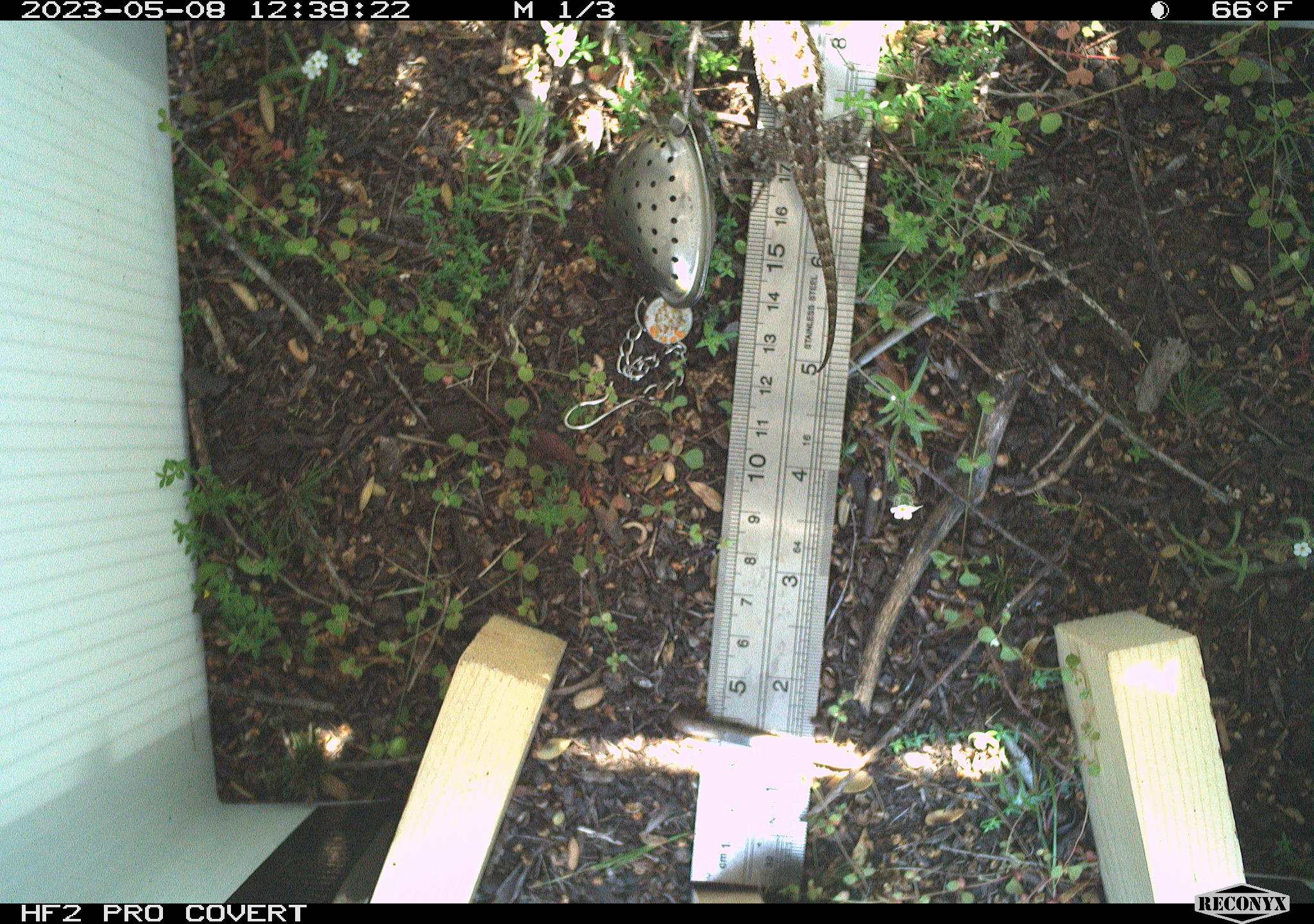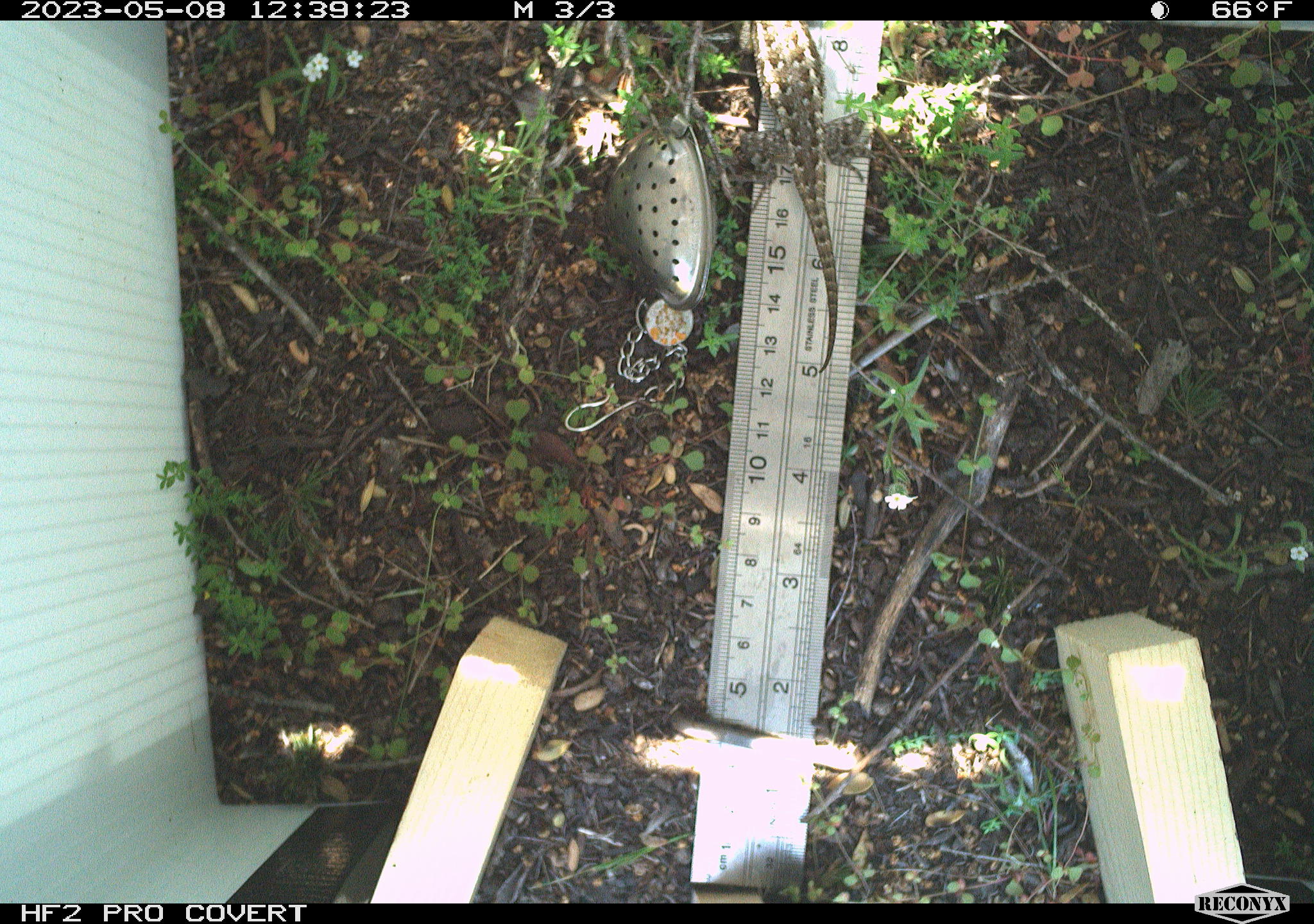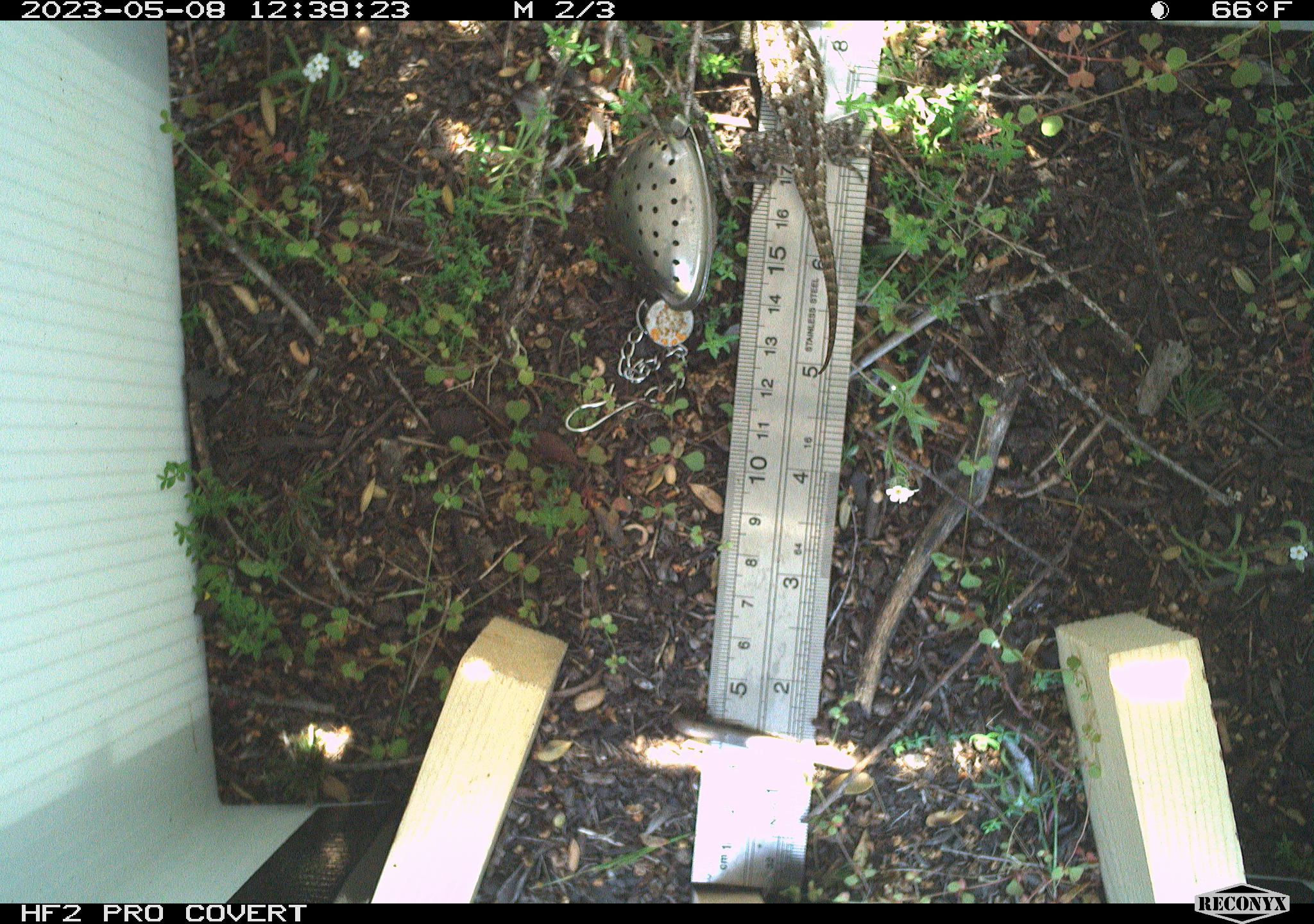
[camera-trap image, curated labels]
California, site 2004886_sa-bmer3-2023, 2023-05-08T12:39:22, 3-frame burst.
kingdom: Animalia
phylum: Chordata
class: Reptilia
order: Squamata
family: Phrynosomatidae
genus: Sceloporus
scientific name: Sceloporus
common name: spiny lizards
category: sceloporus species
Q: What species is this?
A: Sceloporus species (spiny lizards) (Sceloporus).